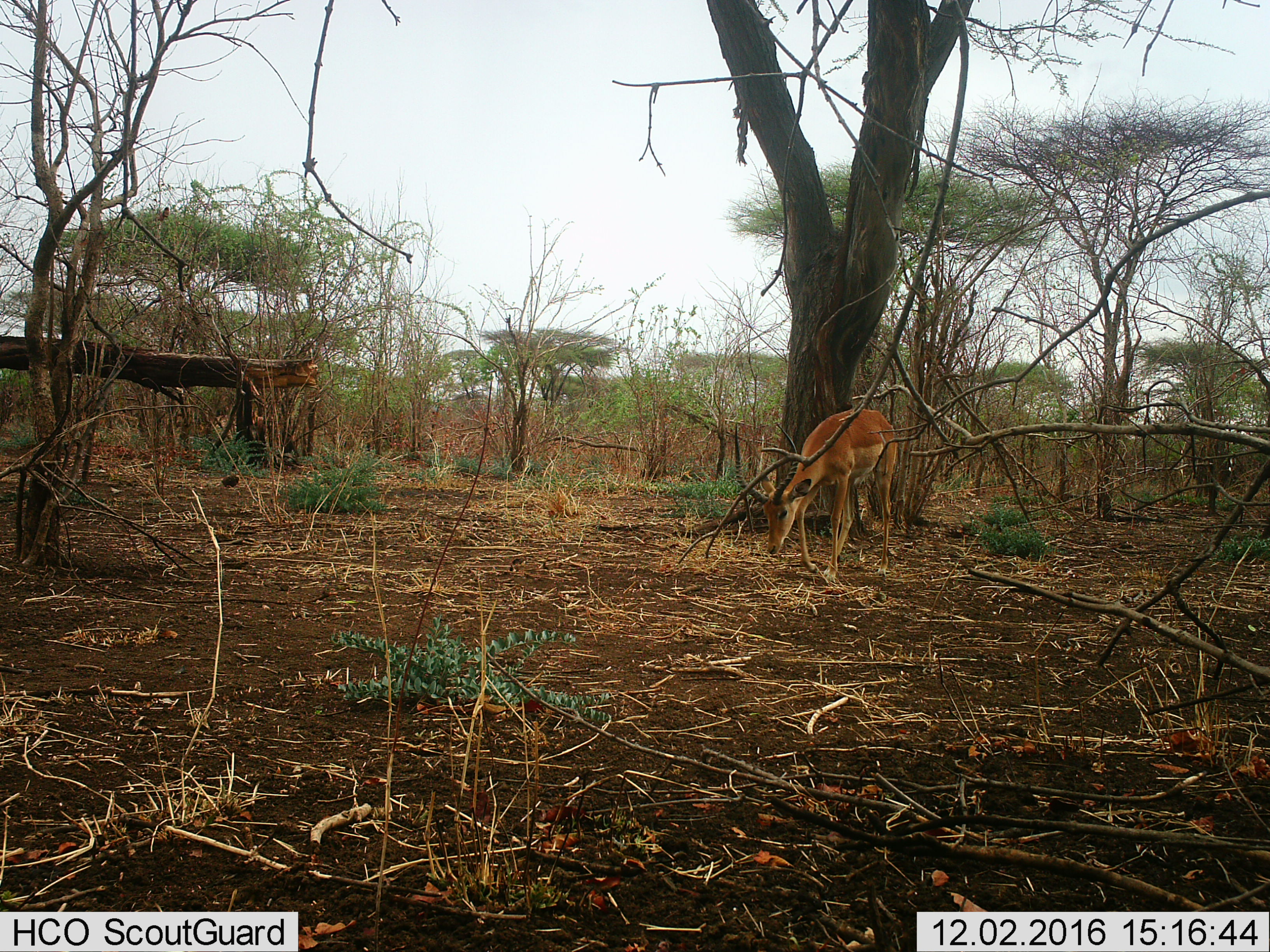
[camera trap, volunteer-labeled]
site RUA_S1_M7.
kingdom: Animalia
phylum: Chordata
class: Mammalia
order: Artiodactyla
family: Bovidae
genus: Aepyceros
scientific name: Aepyceros melampus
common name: impala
Impala (Aepyceros melampus), count 1. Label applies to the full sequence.